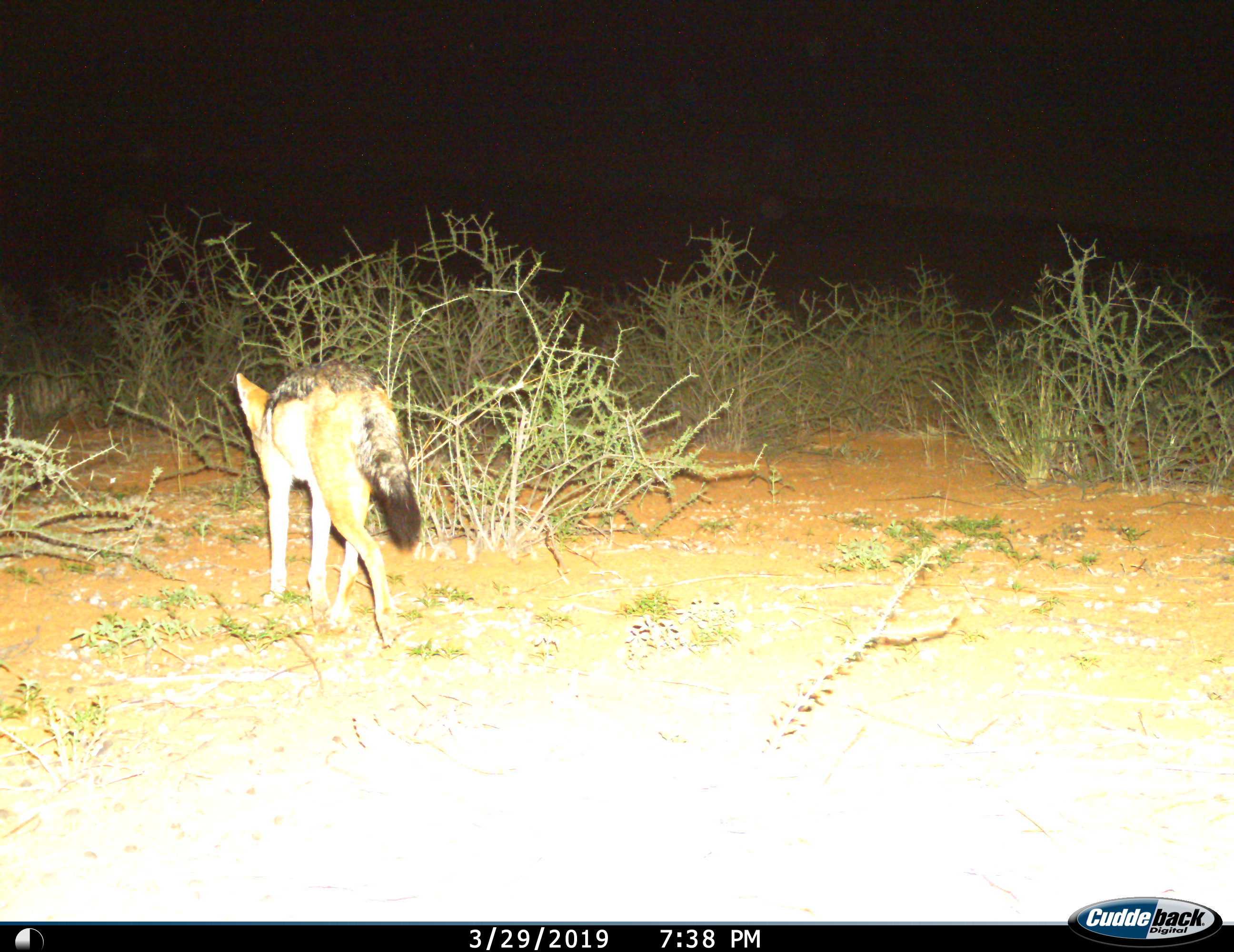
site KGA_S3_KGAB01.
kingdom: Animalia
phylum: Chordata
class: Mammalia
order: Carnivora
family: Canidae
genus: Lupulella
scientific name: Lupulella mesomelas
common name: black-backed jackal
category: jackalblackbacked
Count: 1.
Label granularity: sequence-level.